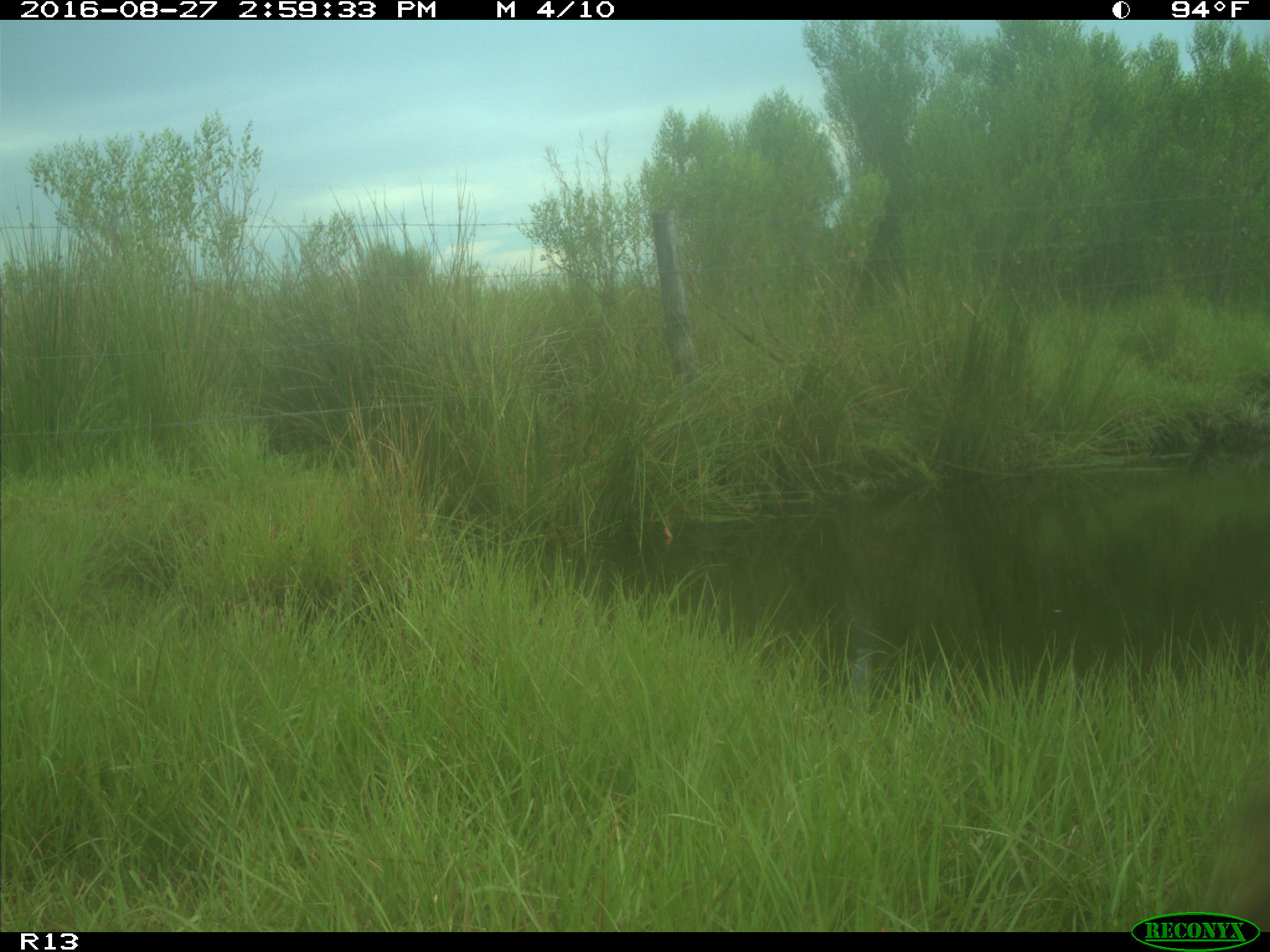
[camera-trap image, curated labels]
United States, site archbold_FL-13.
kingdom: Animalia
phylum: Chordata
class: Mammalia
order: Artiodactyla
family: Bovidae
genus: Bos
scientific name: Bos taurus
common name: domestic cow